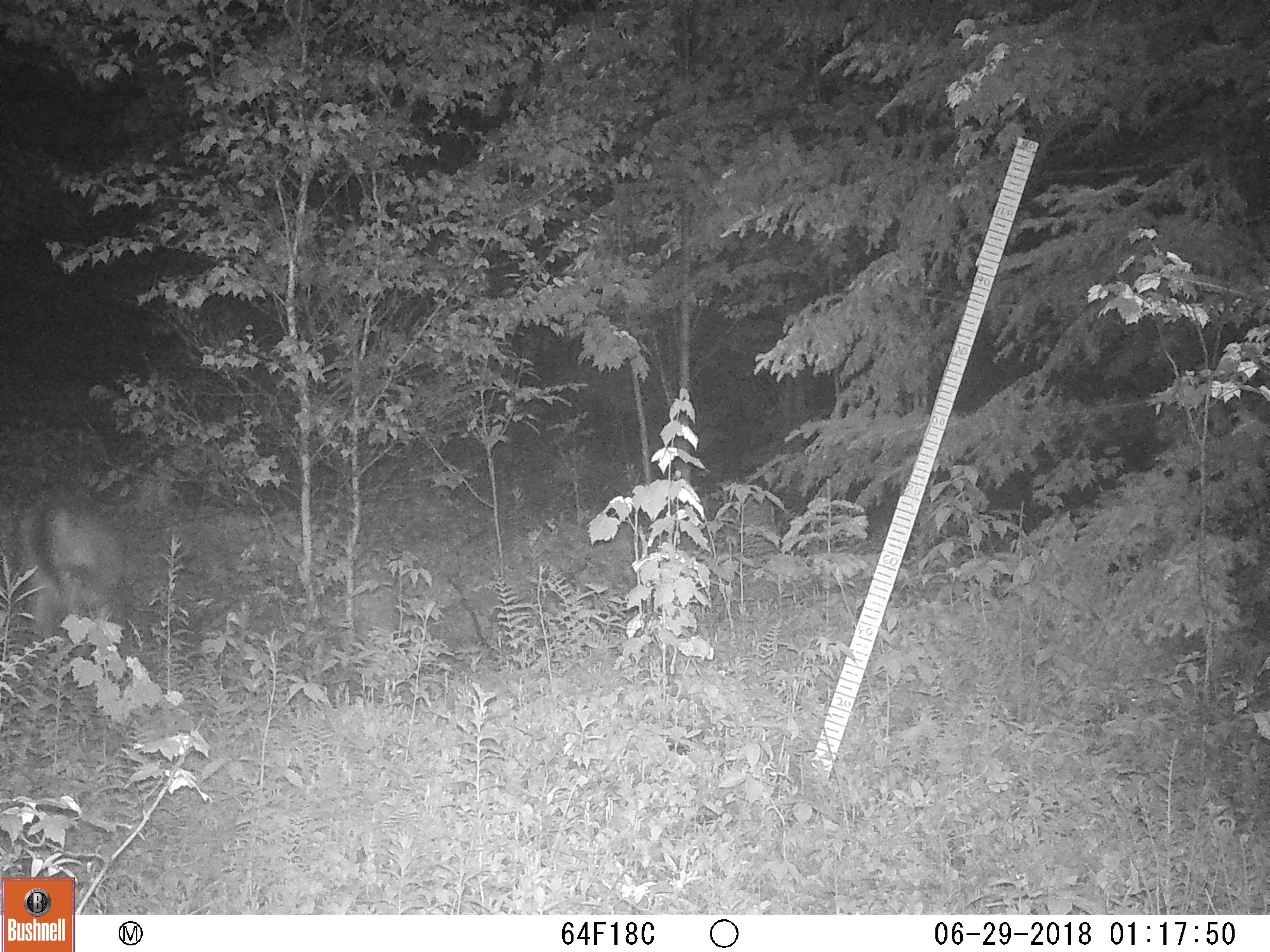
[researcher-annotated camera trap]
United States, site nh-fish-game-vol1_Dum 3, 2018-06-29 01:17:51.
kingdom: Animalia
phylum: Chordata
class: Mammalia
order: Artiodactyla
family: Cervidae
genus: Odocoileus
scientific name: Odocoileus virginianus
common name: white-tailed deer